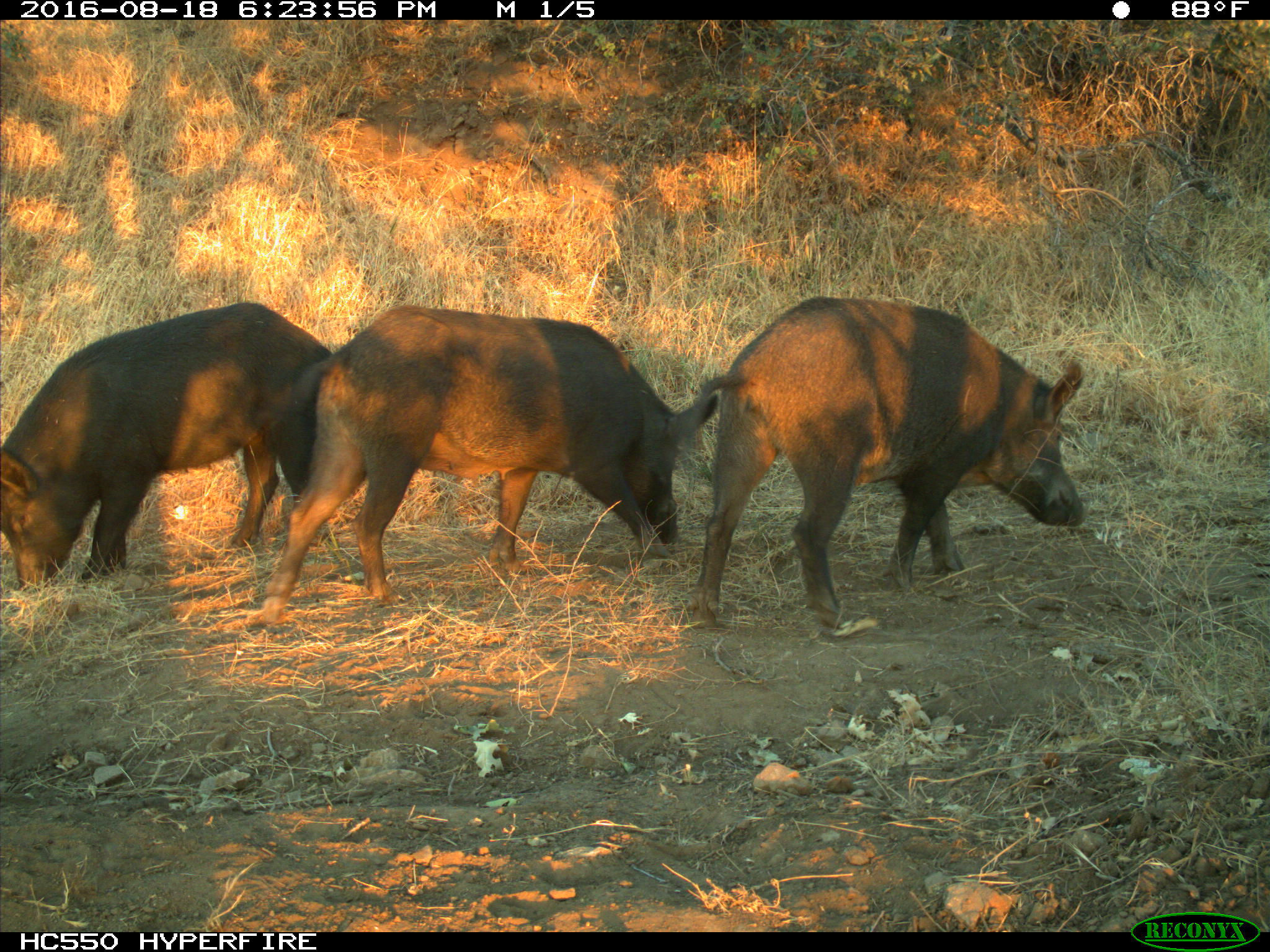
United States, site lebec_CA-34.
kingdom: Animalia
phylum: Chordata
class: Mammalia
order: Artiodactyla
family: Suidae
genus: Sus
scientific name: Sus scrofa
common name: wild boar